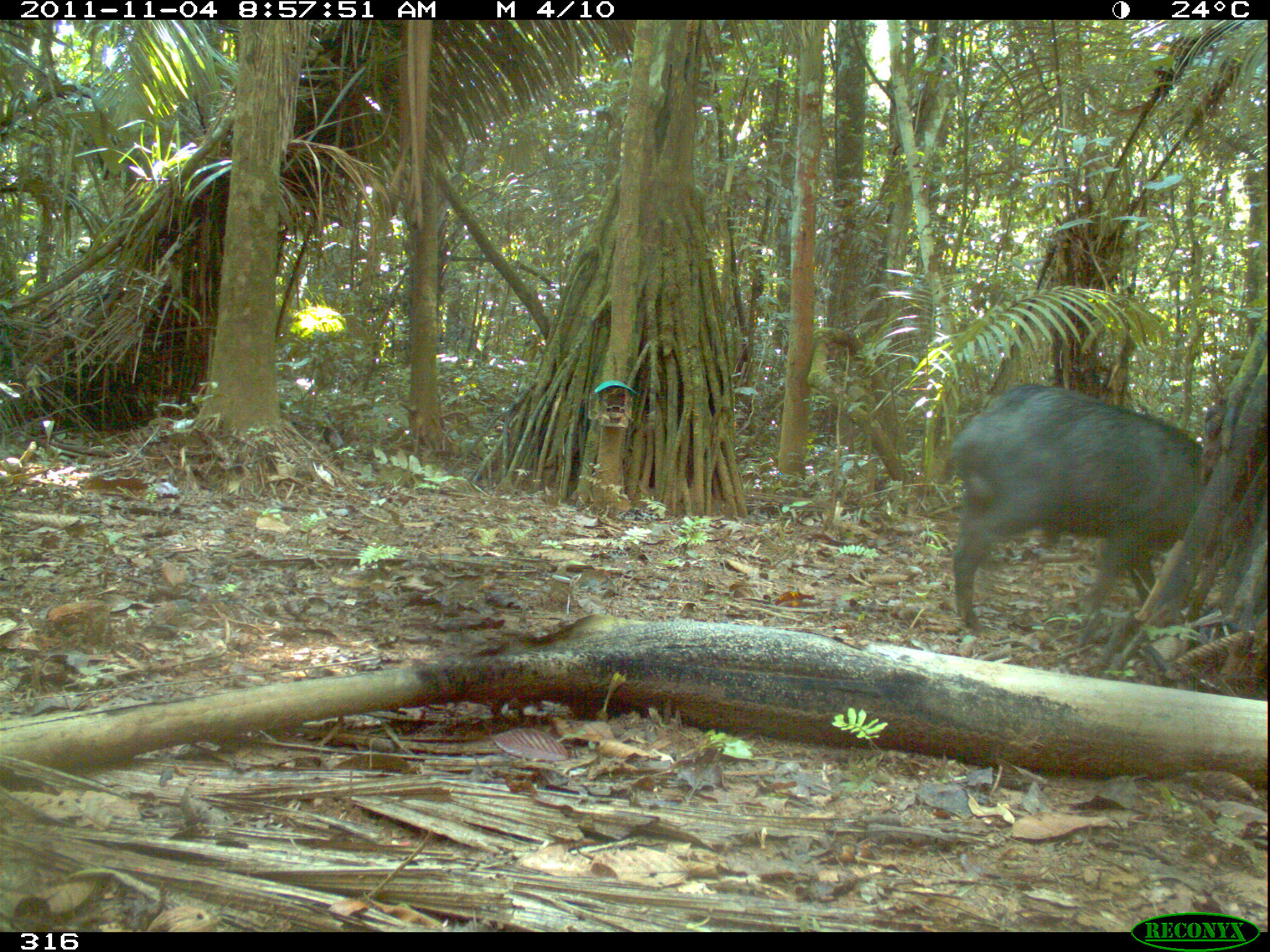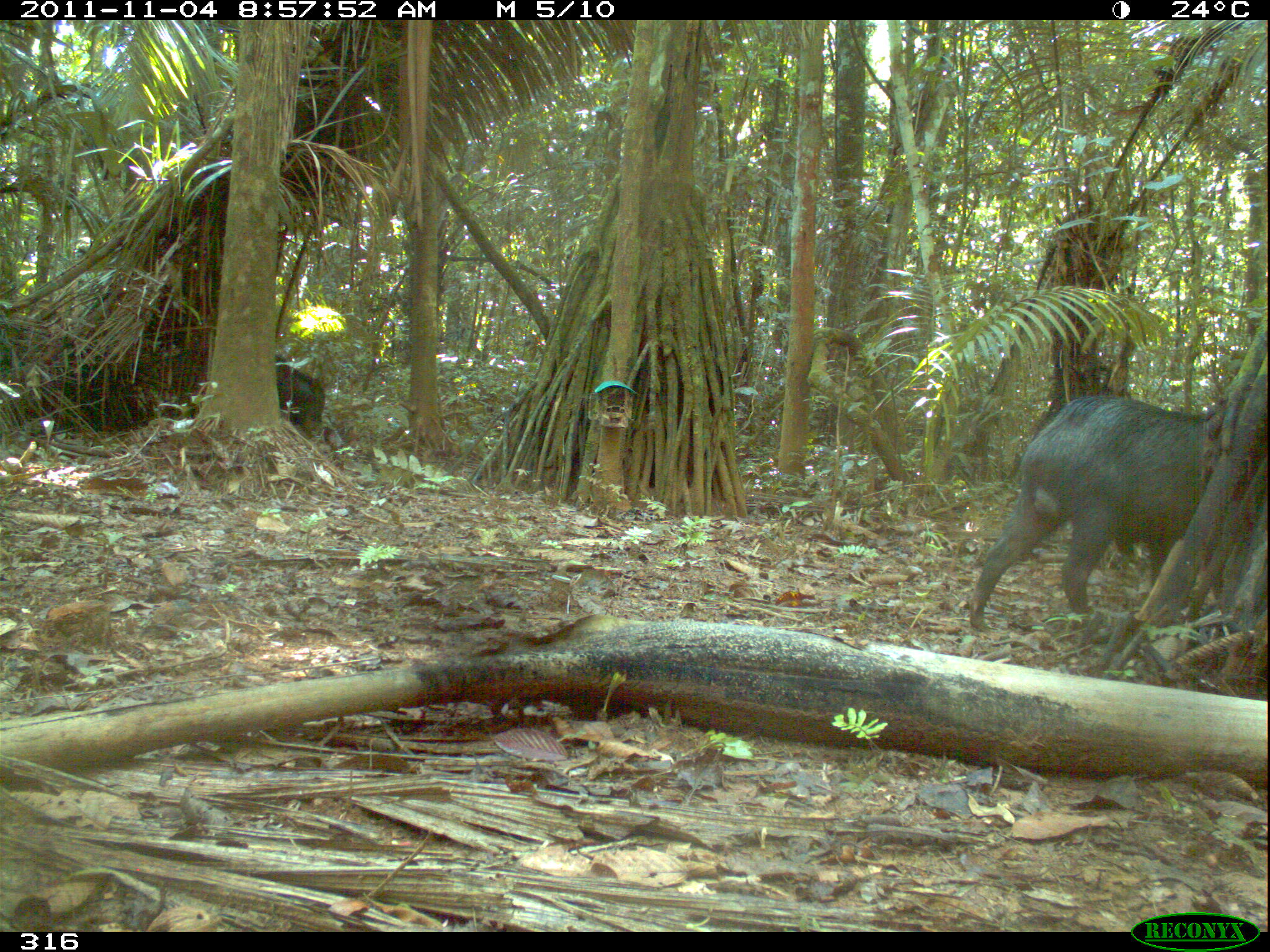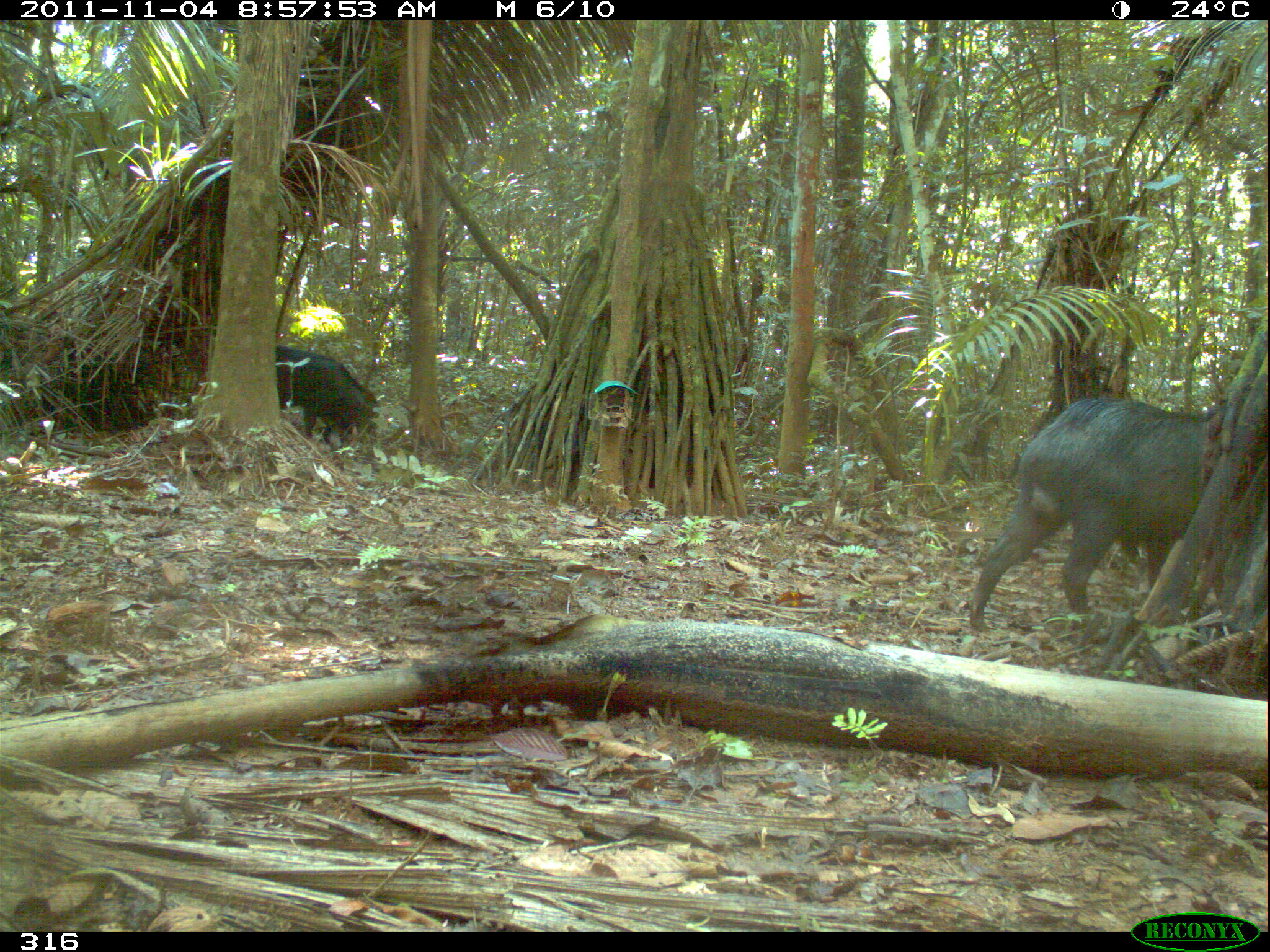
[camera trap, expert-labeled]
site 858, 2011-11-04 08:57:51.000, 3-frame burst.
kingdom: Animalia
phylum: Chordata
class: Mammalia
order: Artiodactyla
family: Tayassuidae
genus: Tayassu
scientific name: Tayassu pecari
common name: white-lipped peccary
Tayassu pecari (white-lipped peccary).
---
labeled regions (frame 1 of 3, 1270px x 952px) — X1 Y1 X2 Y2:
tayassu pecari: 940 383 1209 630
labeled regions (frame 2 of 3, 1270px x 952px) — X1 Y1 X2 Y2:
tayassu pecari: 967 392 1212 632; 274 353 325 427